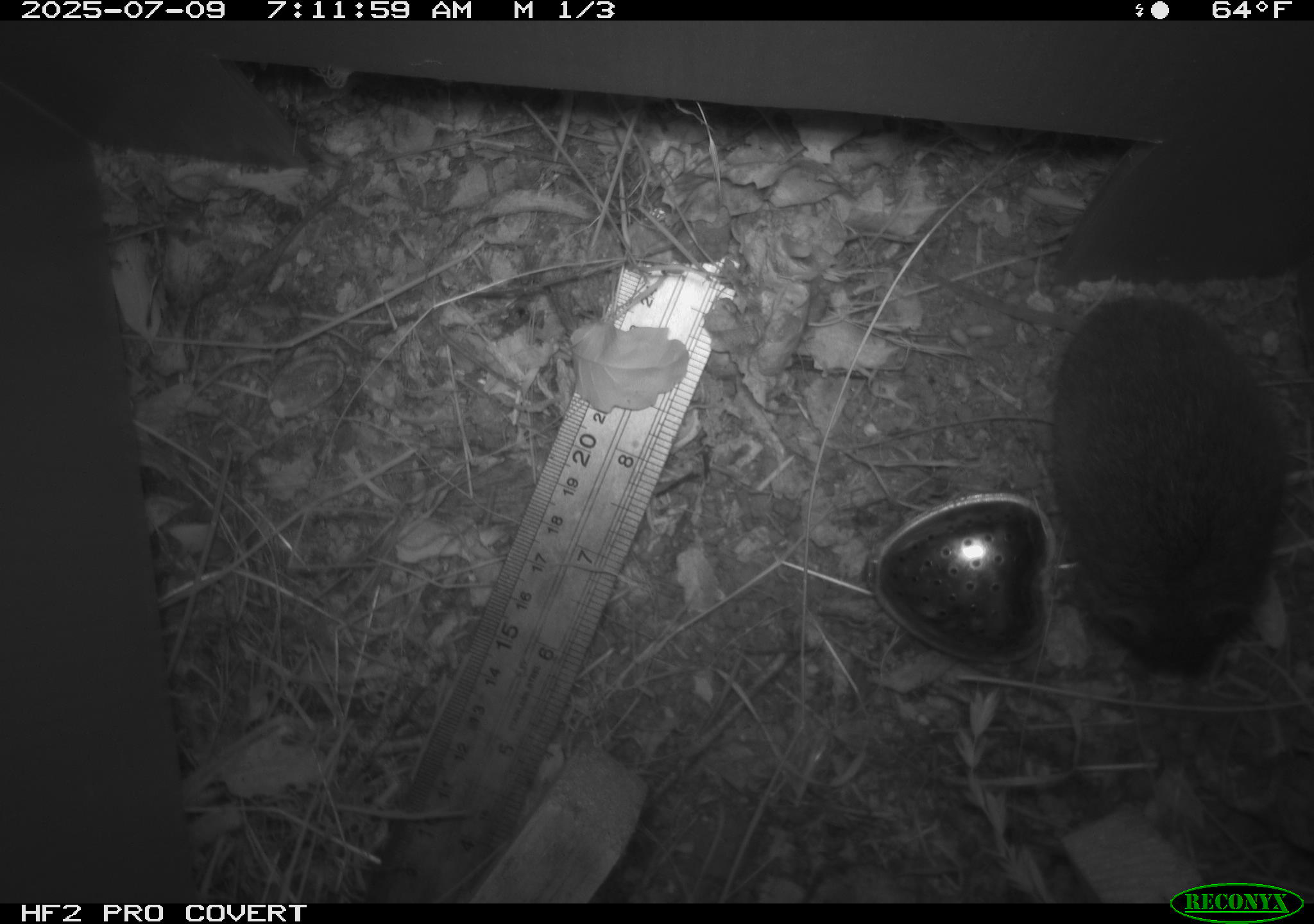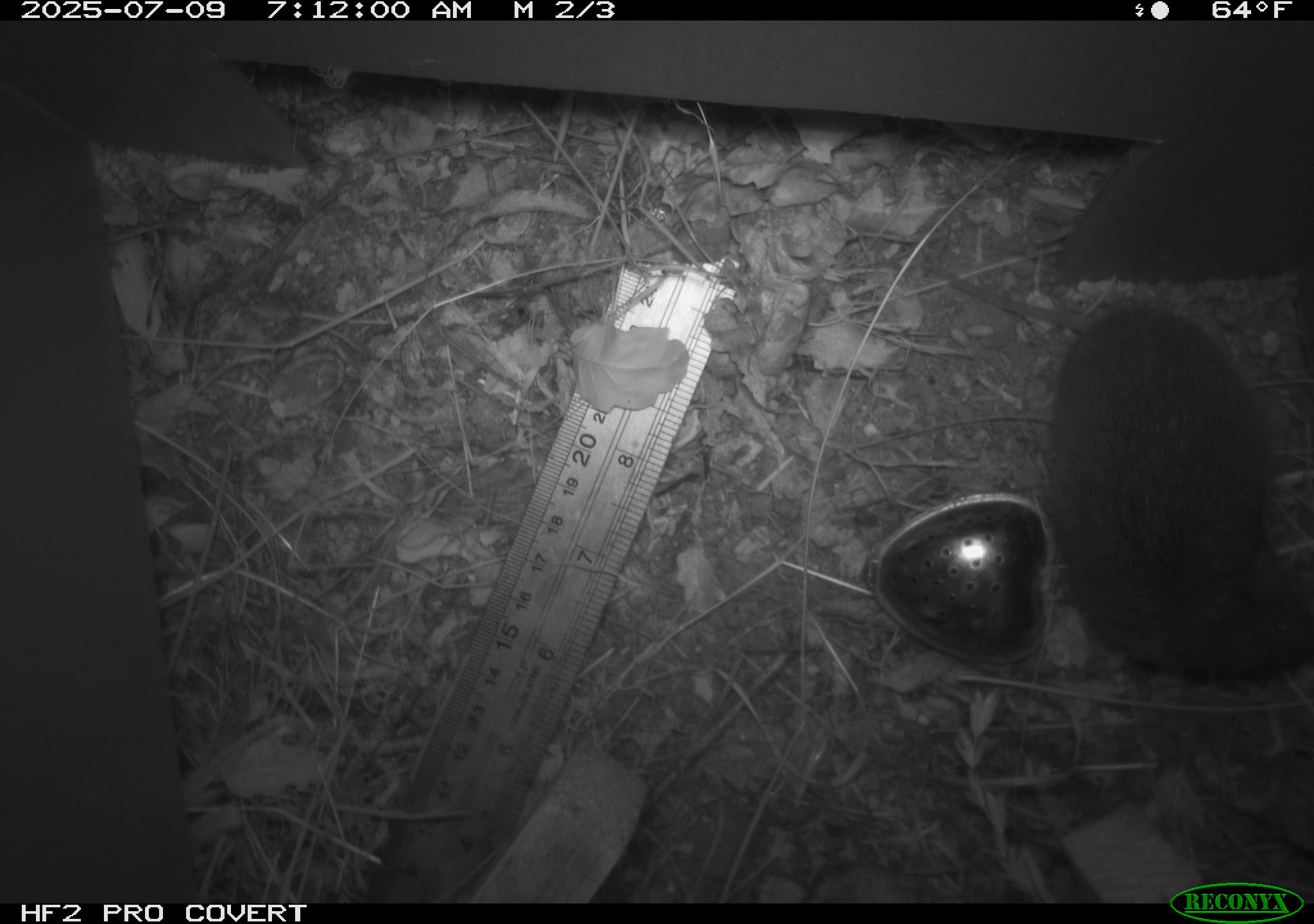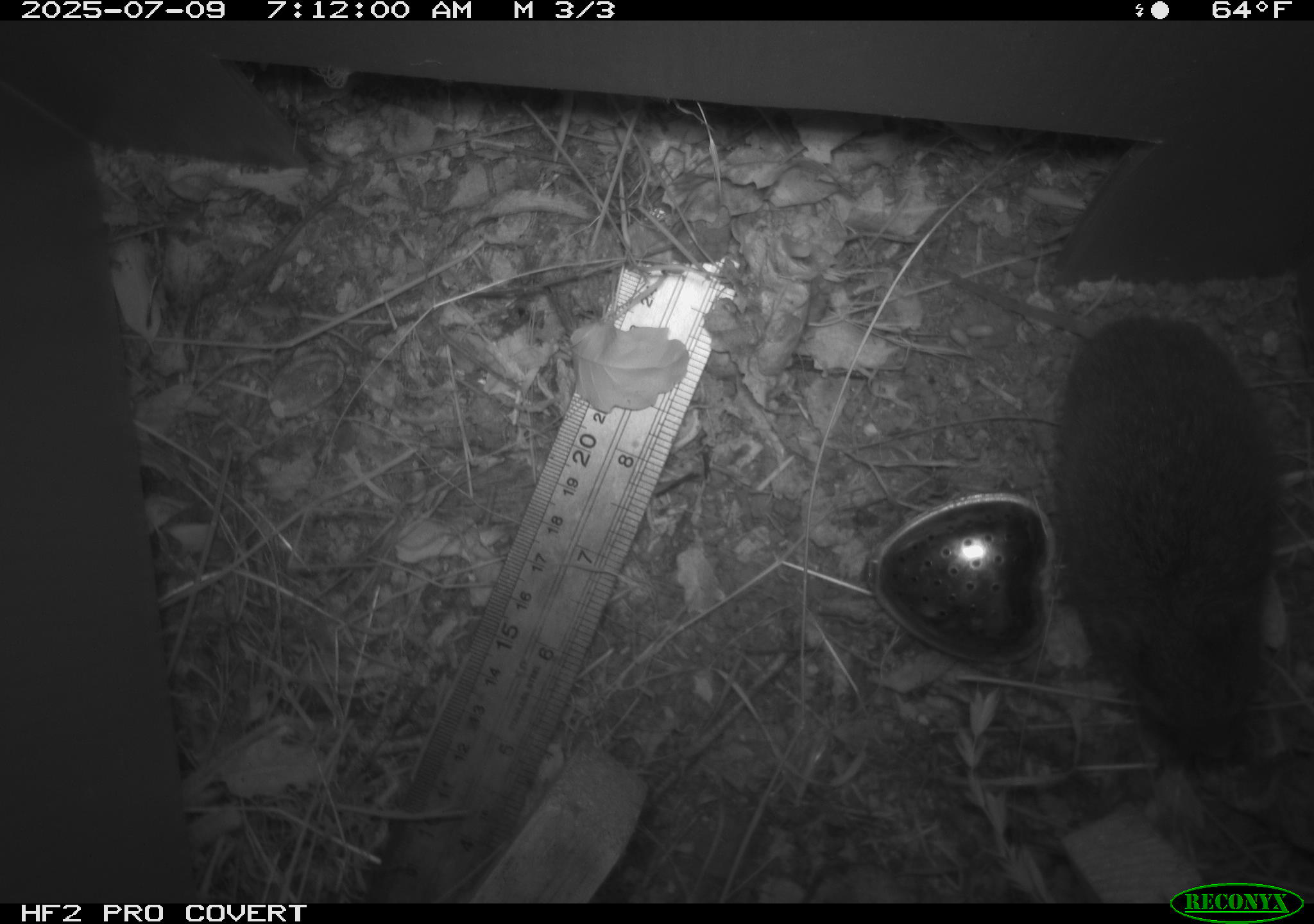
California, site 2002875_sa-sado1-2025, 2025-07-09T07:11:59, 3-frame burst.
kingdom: Animalia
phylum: Chordata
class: Mammalia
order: Rodentia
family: Cricetidae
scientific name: Arvicolinae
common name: voles, lemmings, and muskrats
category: arvicolinae subfamily